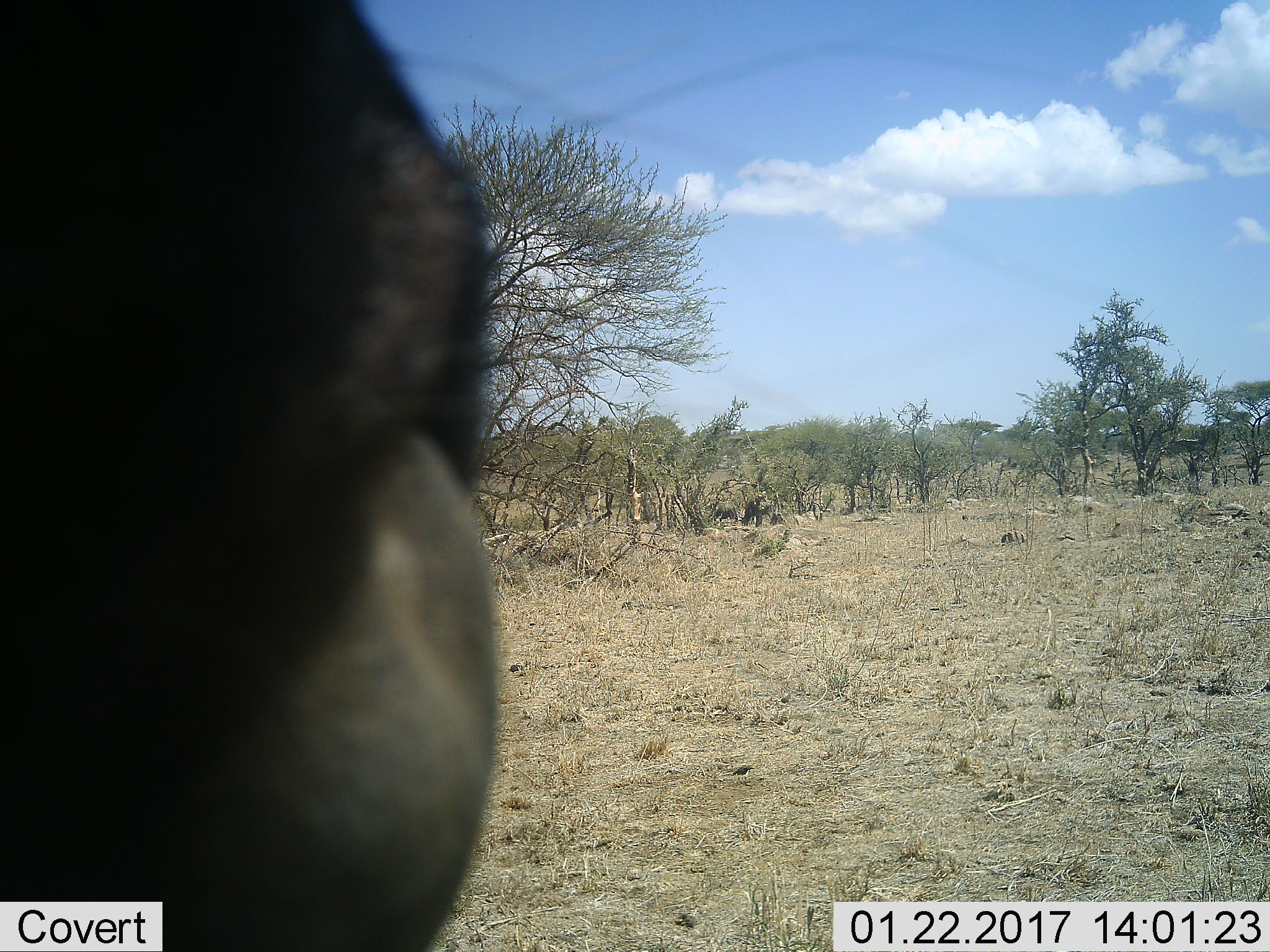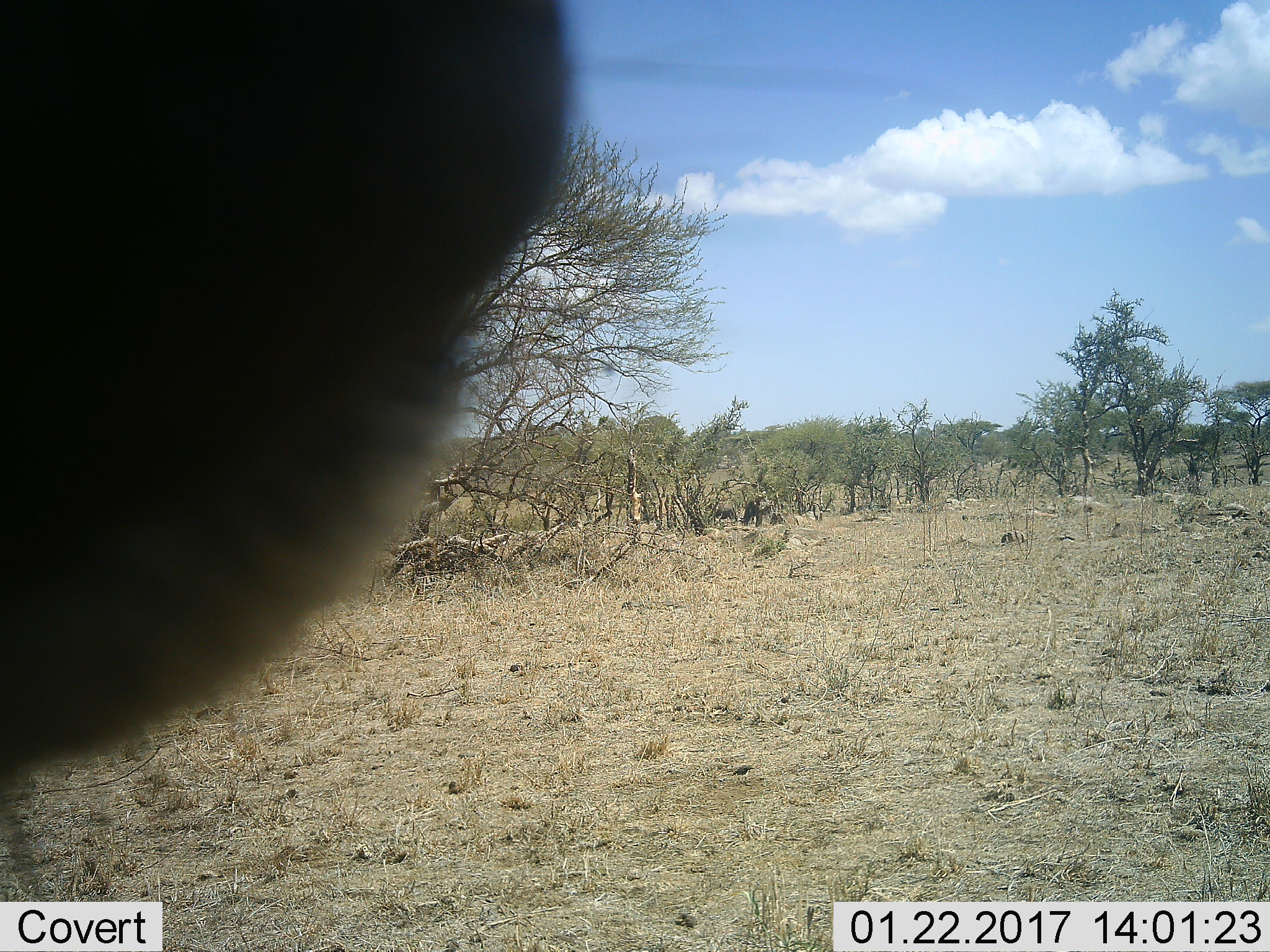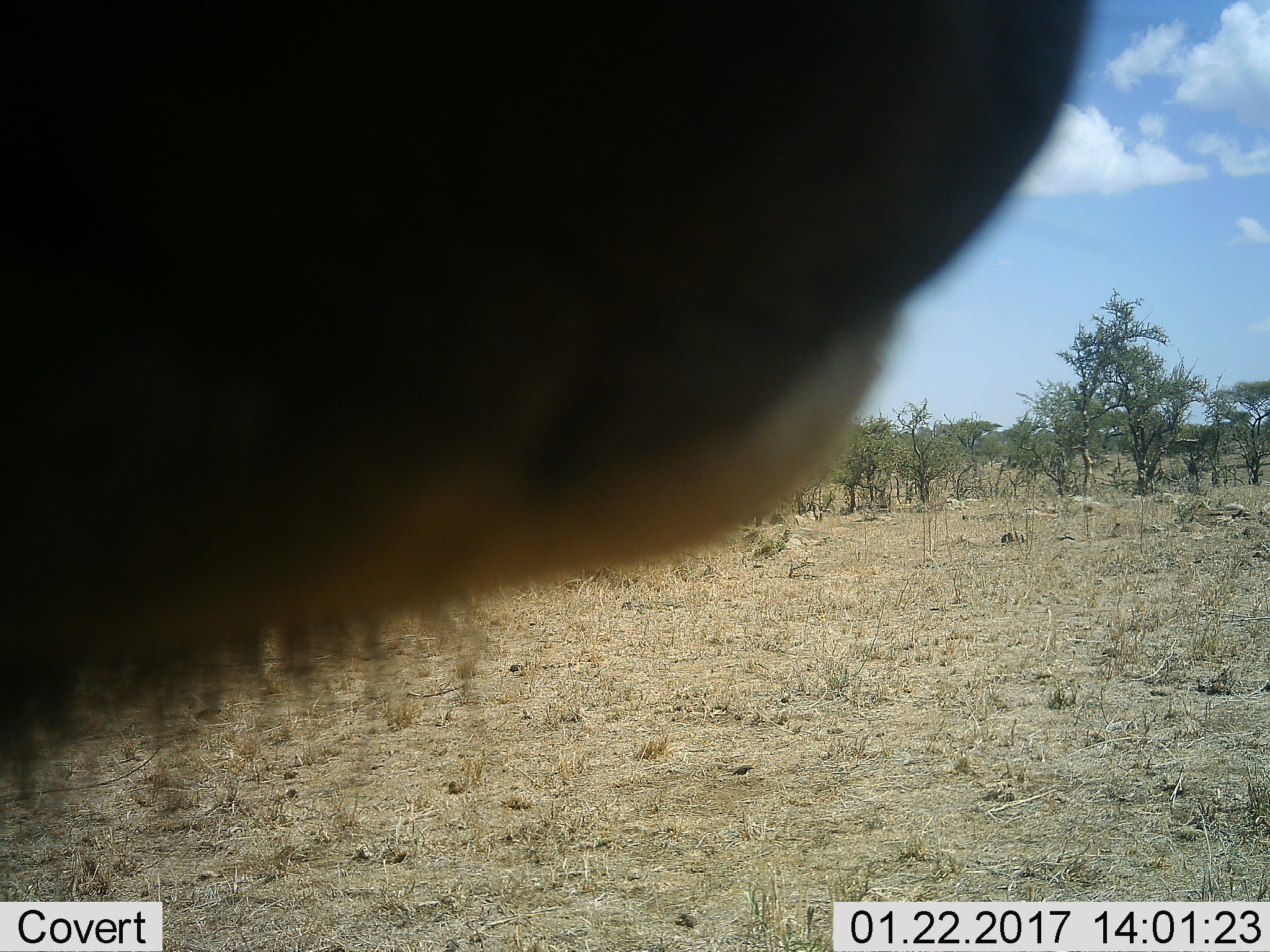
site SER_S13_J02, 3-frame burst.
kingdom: Animalia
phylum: Chordata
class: Mammalia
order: Artiodactyla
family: Bovidae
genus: Connochaetes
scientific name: Connochaetes taurinus taurinus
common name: blue wildebeest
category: wildebeestblue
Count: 1.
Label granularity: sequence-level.